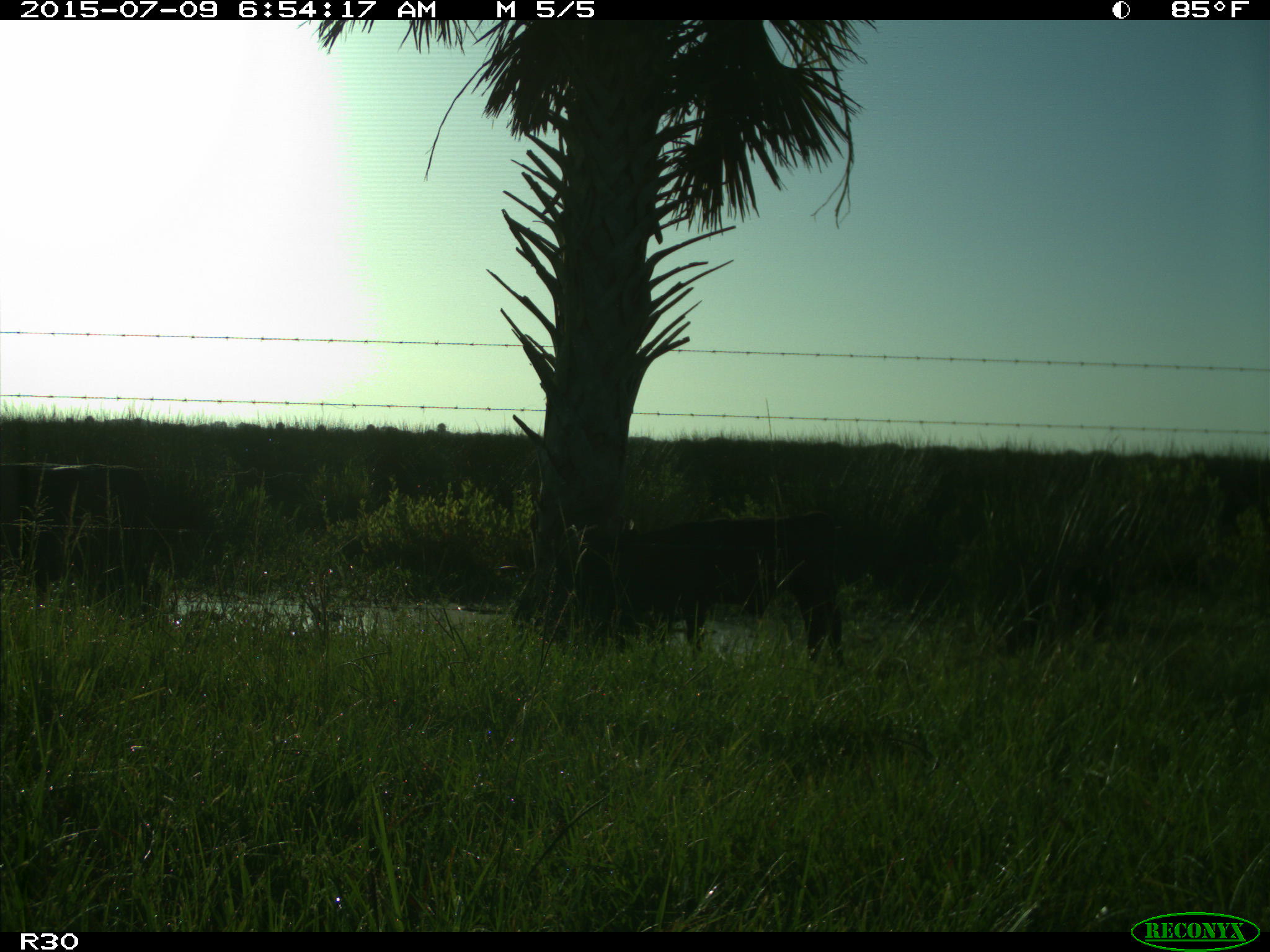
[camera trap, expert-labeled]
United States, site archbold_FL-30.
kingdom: Animalia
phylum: Chordata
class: Mammalia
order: Artiodactyla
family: Bovidae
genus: Bos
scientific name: Bos taurus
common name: domestic cow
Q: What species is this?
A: Bos taurus (domestic cow).